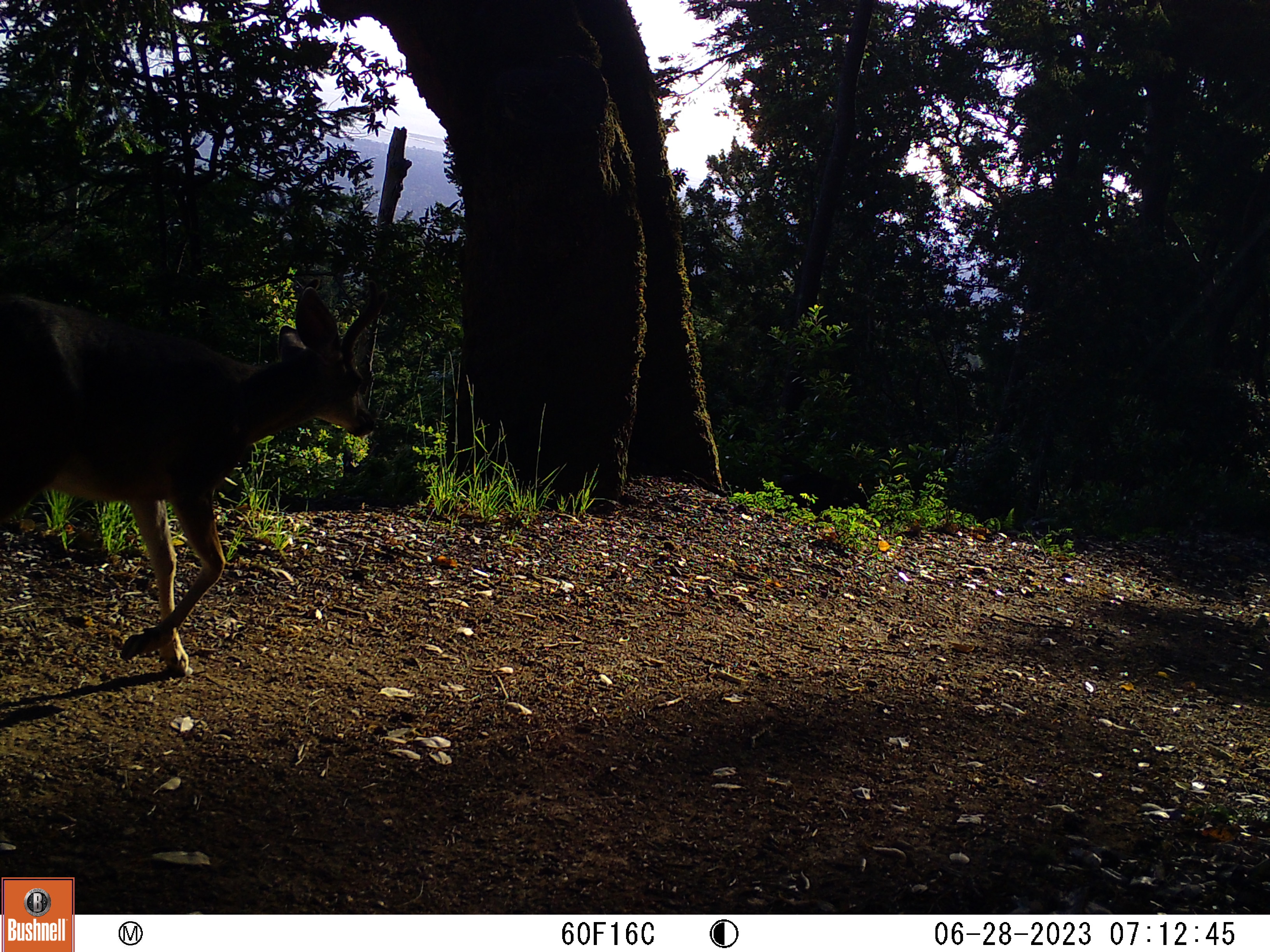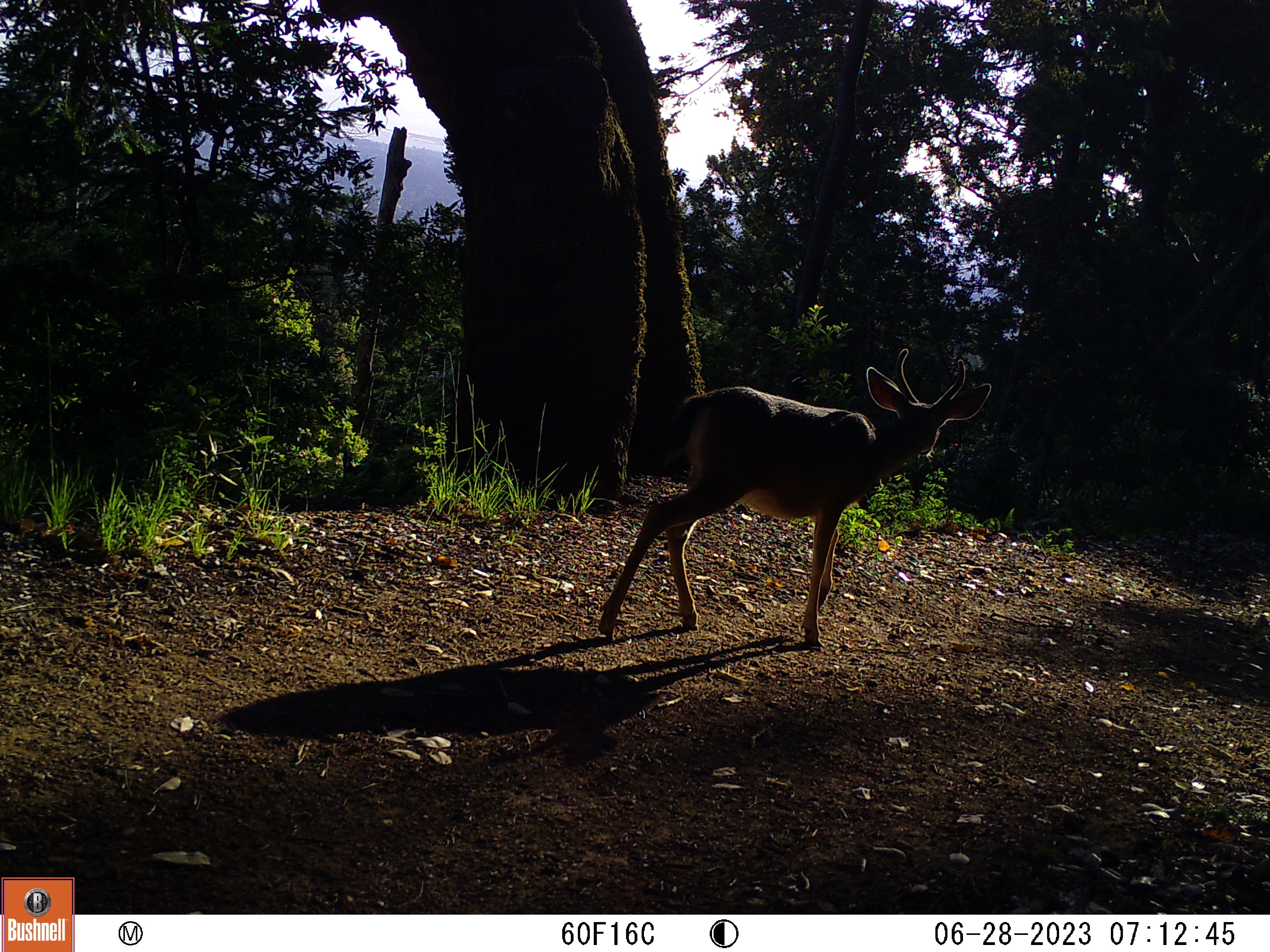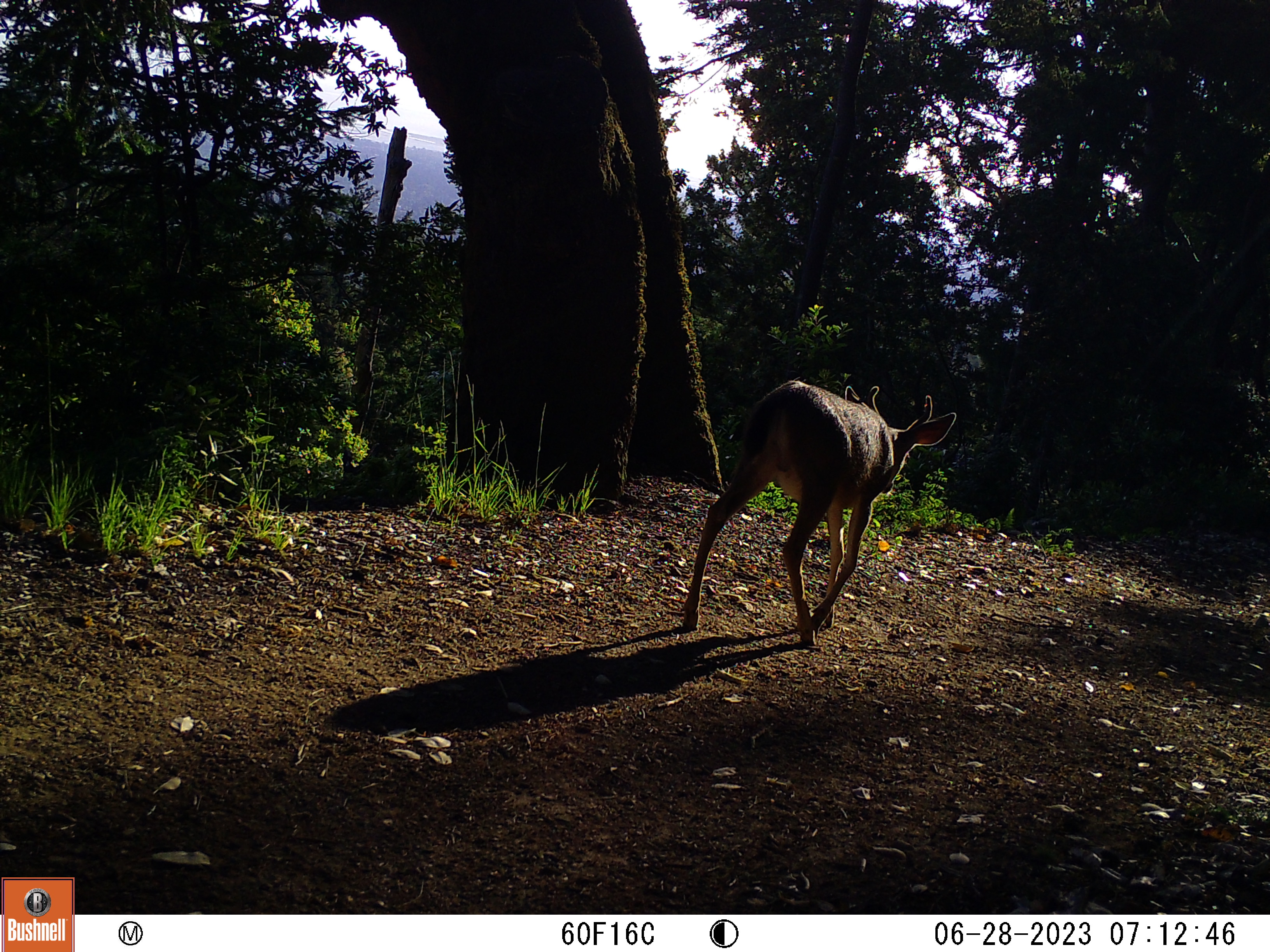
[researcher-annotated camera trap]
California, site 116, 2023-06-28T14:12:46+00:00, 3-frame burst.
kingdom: Animalia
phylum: Chordata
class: Mammalia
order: Artiodactyla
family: Cervidae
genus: Odocoileus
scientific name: Odocoileus hemionus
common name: mule deer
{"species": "mule deer (Odocoileus hemionus)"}